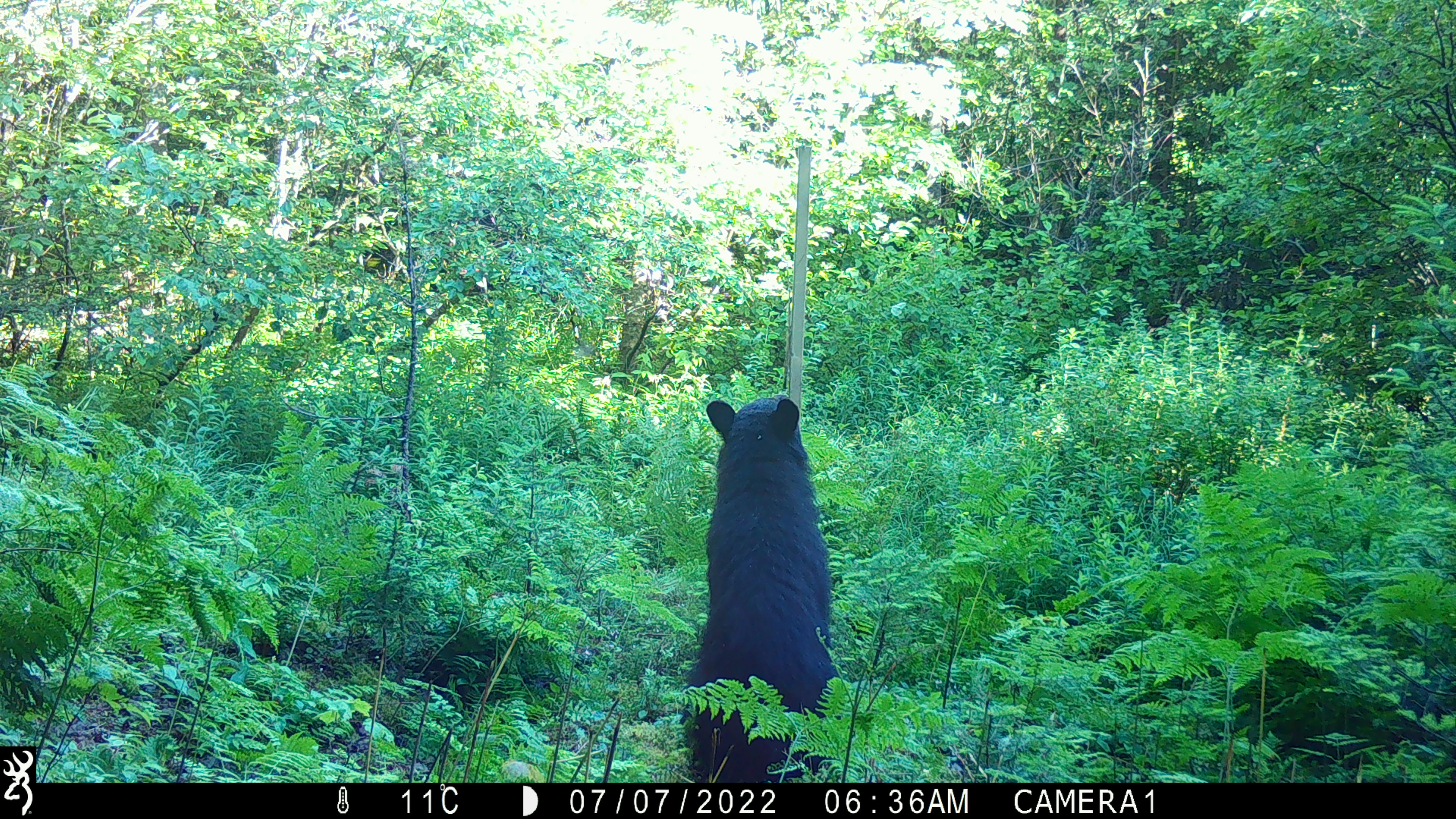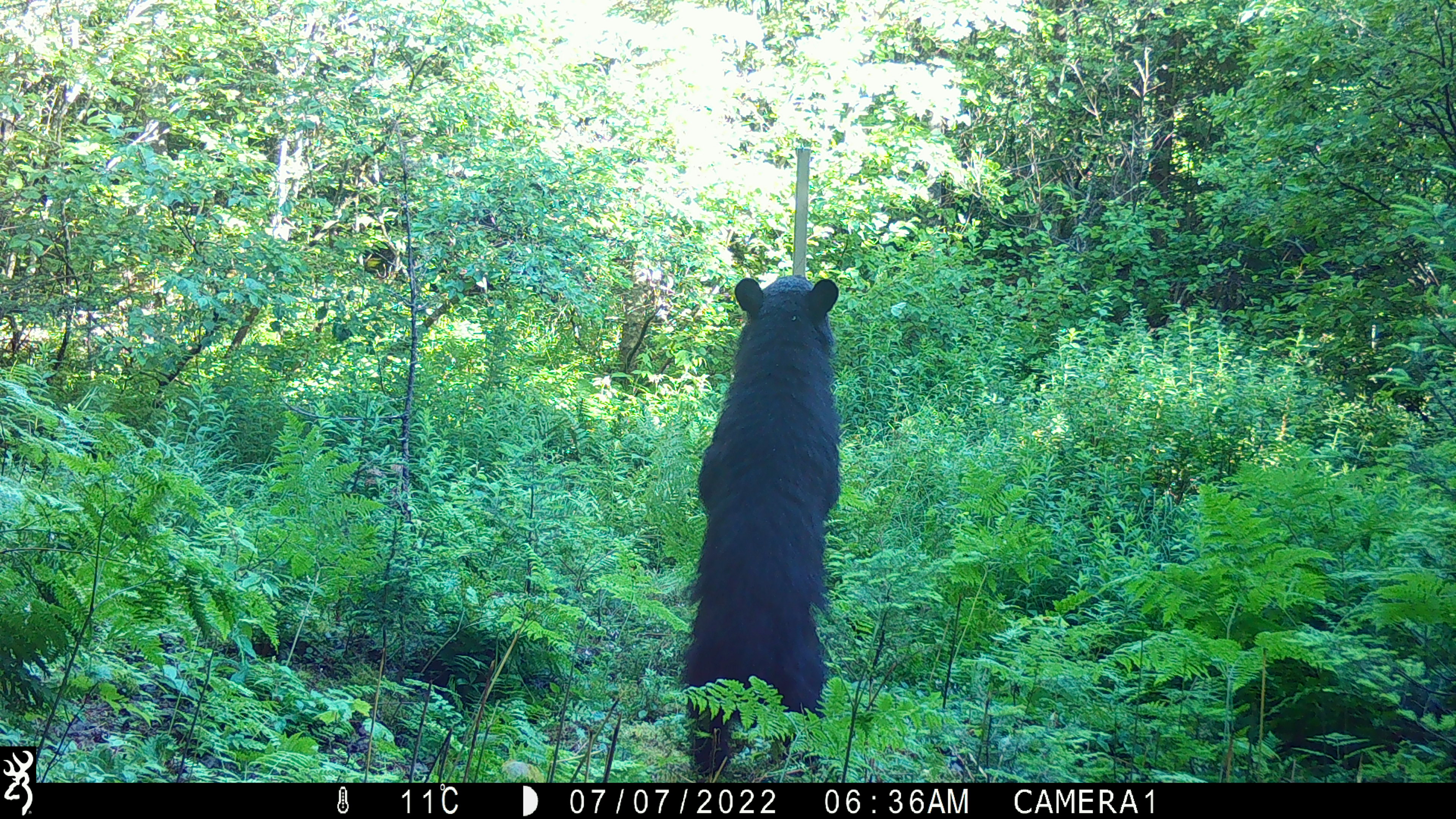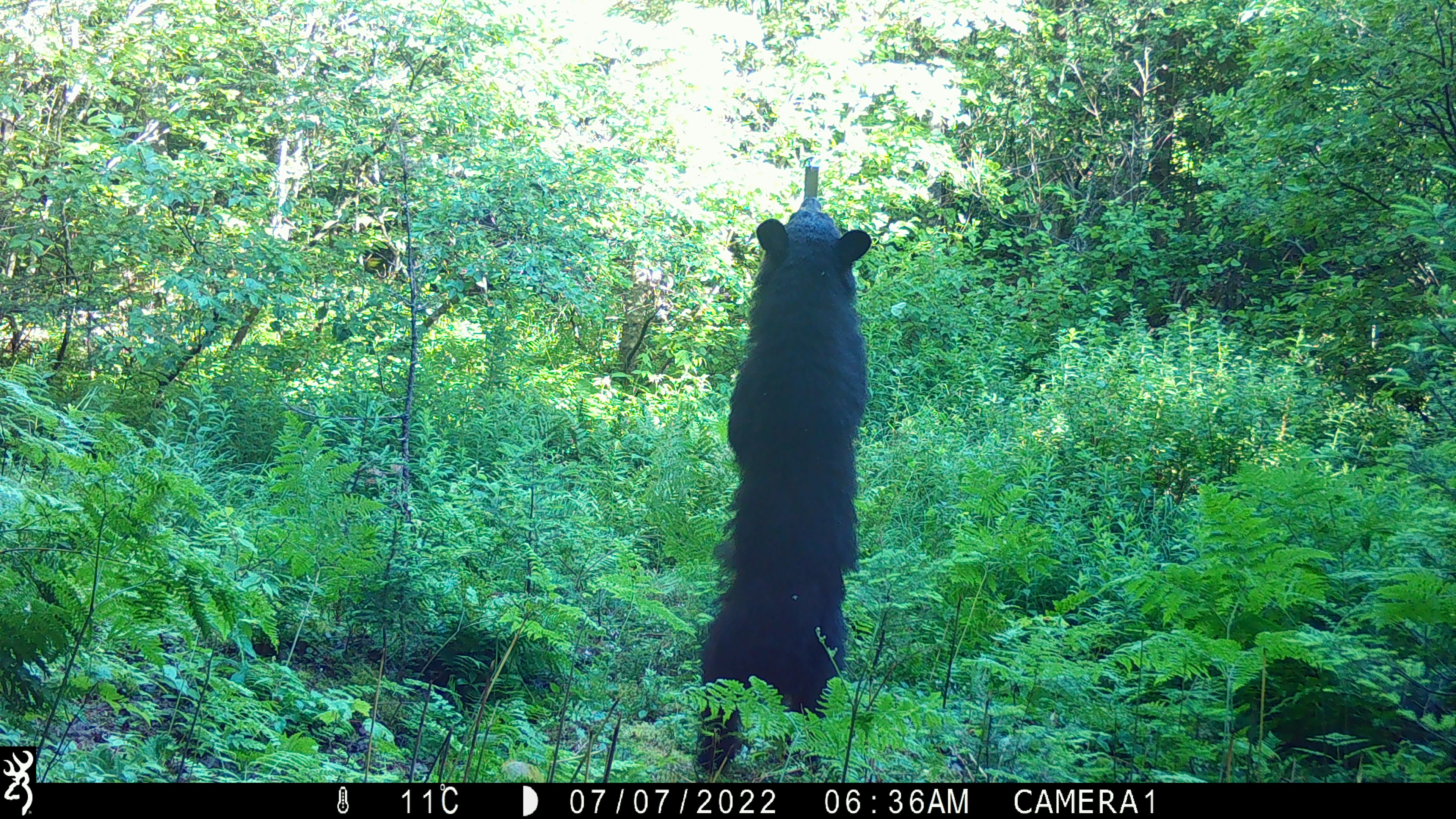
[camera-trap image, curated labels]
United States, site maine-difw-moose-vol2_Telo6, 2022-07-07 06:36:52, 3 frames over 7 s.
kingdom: Animalia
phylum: Chordata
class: Mammalia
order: Carnivora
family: Ursidae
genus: Ursus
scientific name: Ursus americanus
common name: black bear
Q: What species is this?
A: Black bear (Ursus americanus).